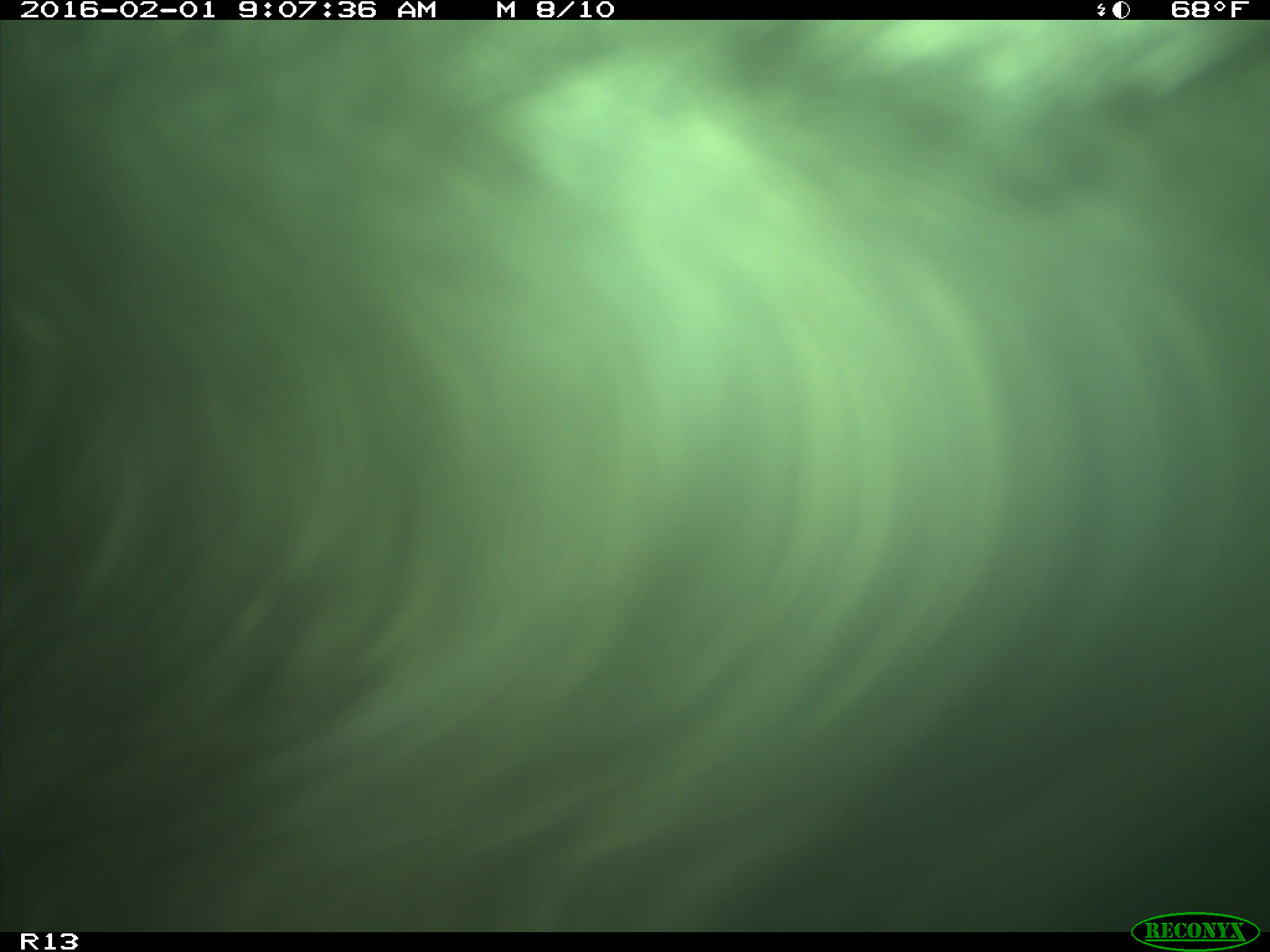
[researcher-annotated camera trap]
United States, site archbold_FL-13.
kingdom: Animalia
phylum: Chordata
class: Mammalia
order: Artiodactyla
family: Bovidae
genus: Bos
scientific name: Bos taurus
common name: domestic cow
Bos taurus (domestic cow).